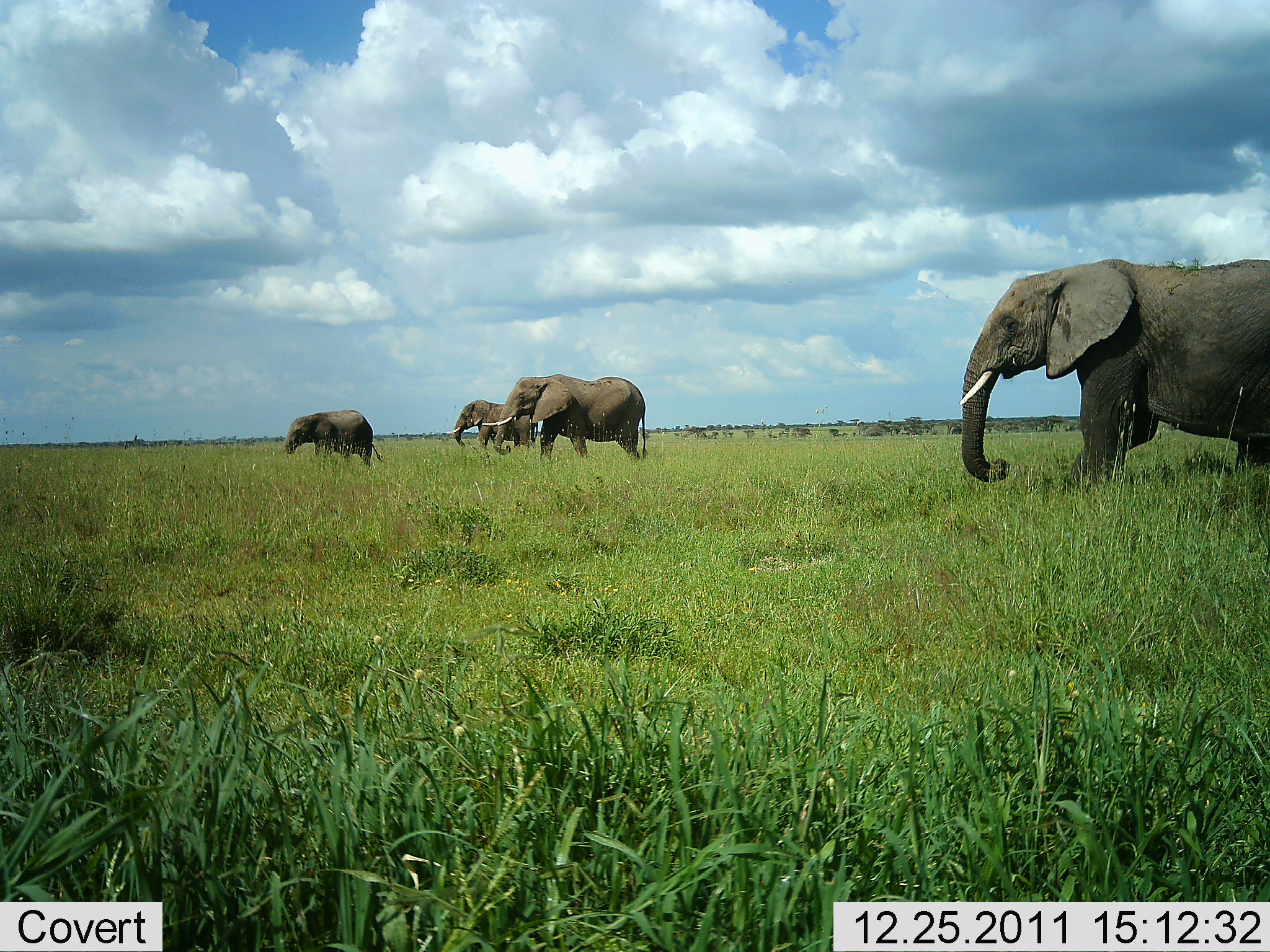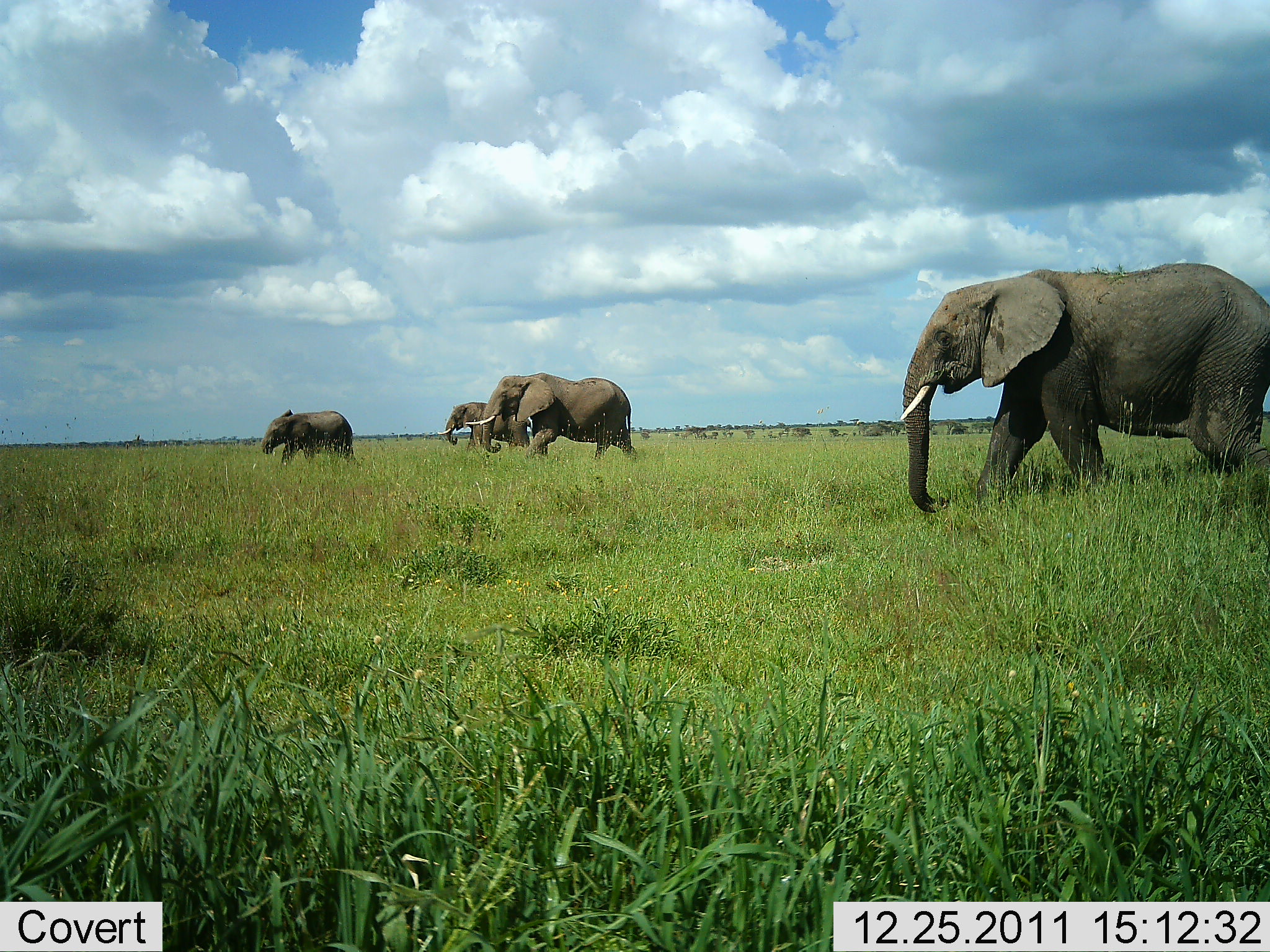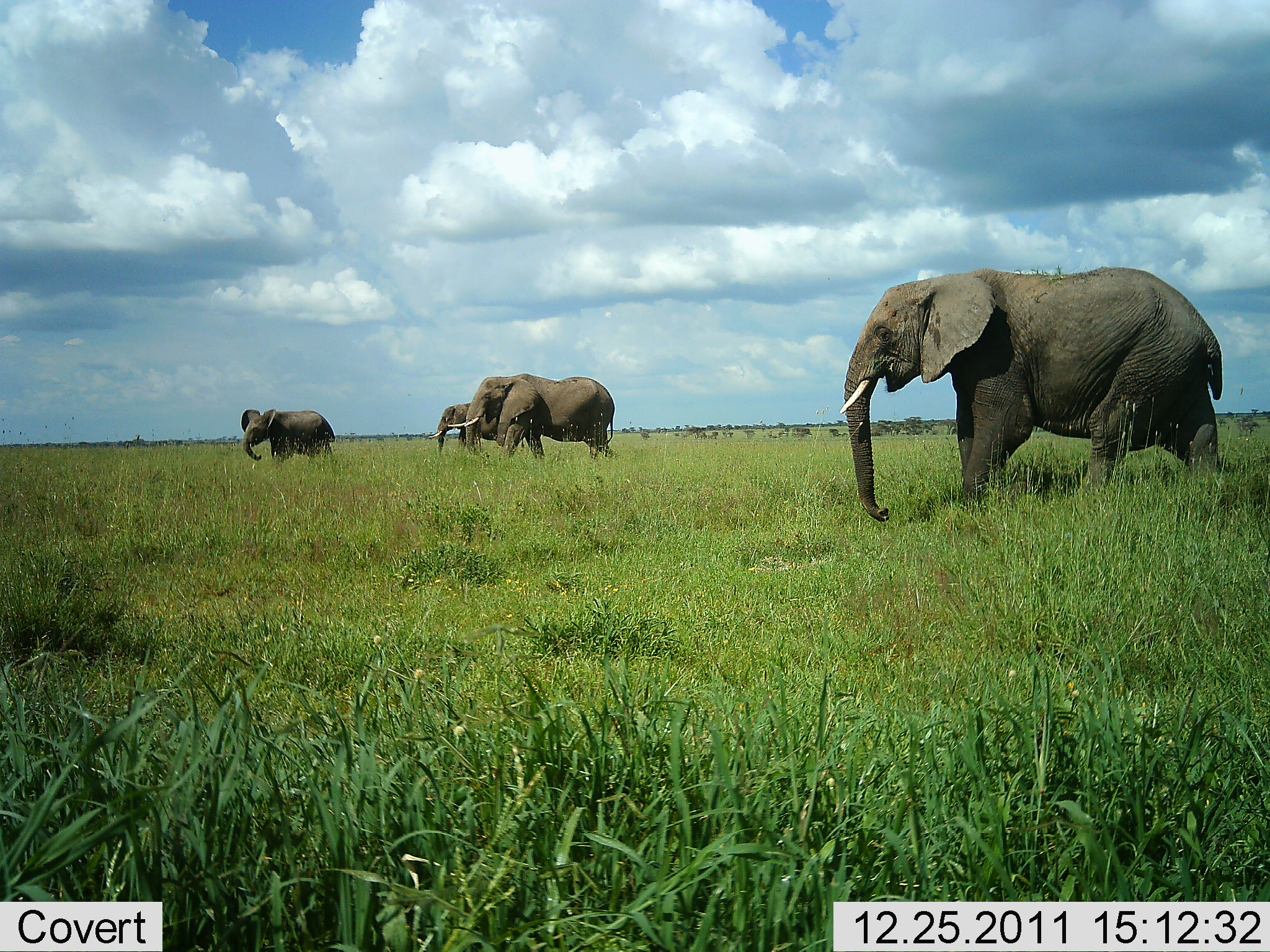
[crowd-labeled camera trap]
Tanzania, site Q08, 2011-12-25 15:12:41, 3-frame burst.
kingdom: Animalia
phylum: Chordata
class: Mammalia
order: Proboscidea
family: Elephantidae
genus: Loxodonta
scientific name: Loxodonta africana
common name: african bush elephant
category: elephant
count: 4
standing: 10%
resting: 0%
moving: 100%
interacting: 0%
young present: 0%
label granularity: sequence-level